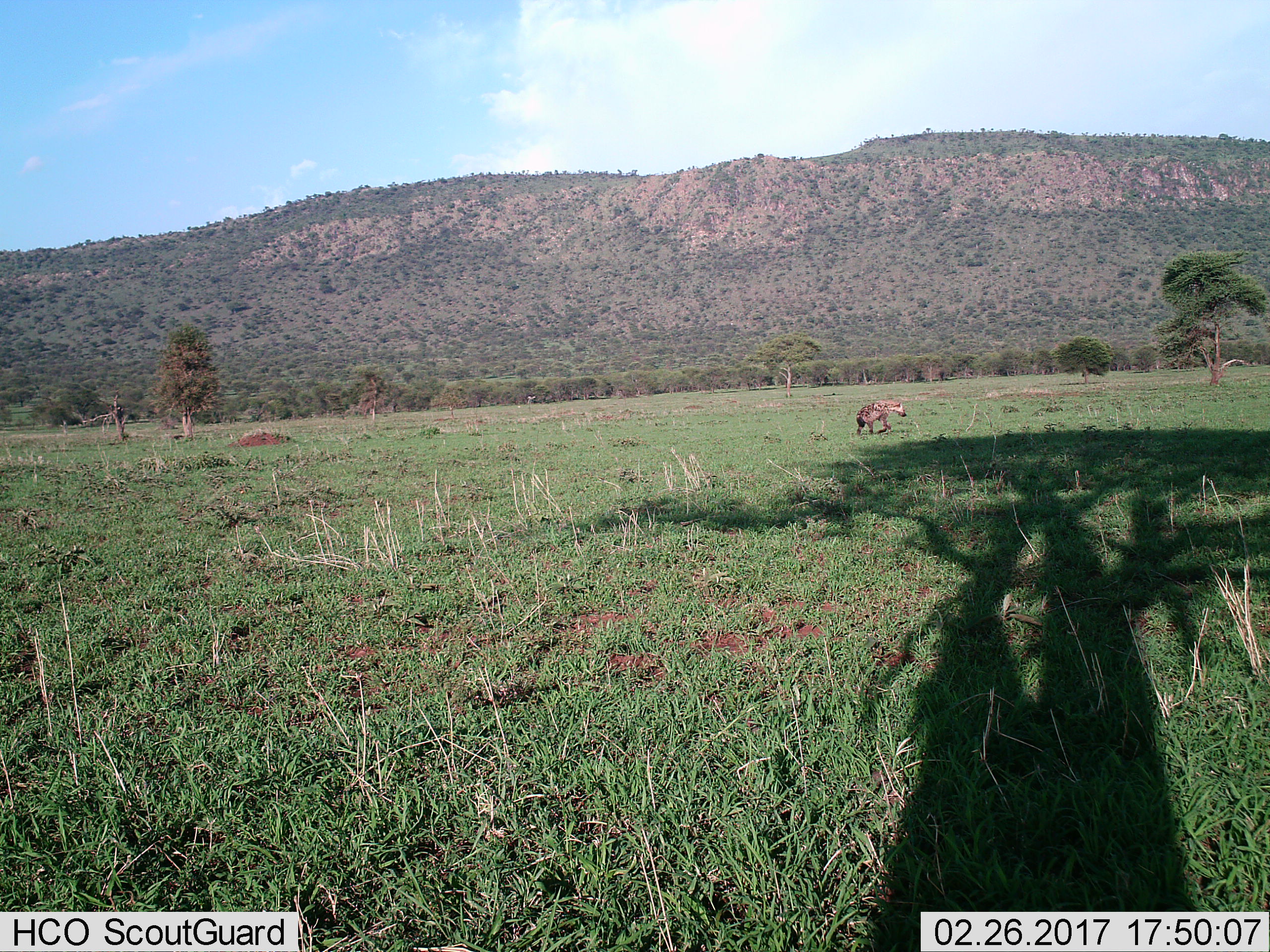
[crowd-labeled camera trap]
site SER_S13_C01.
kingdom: Animalia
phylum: Chordata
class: Mammalia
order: Carnivora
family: Hyaenidae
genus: Crocuta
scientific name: Crocuta crocuta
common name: spotted hyena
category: hyenaspotted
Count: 1.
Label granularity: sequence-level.